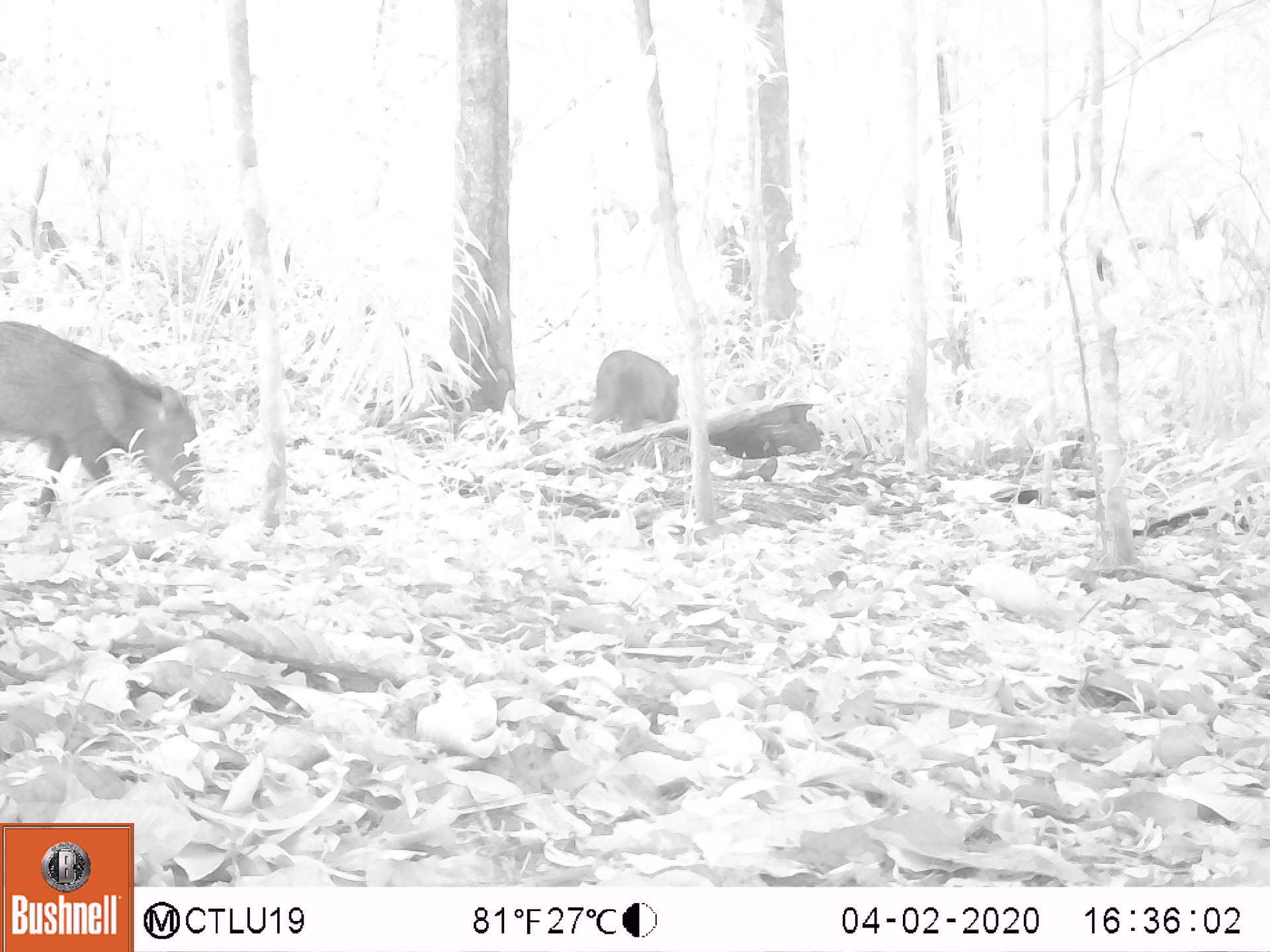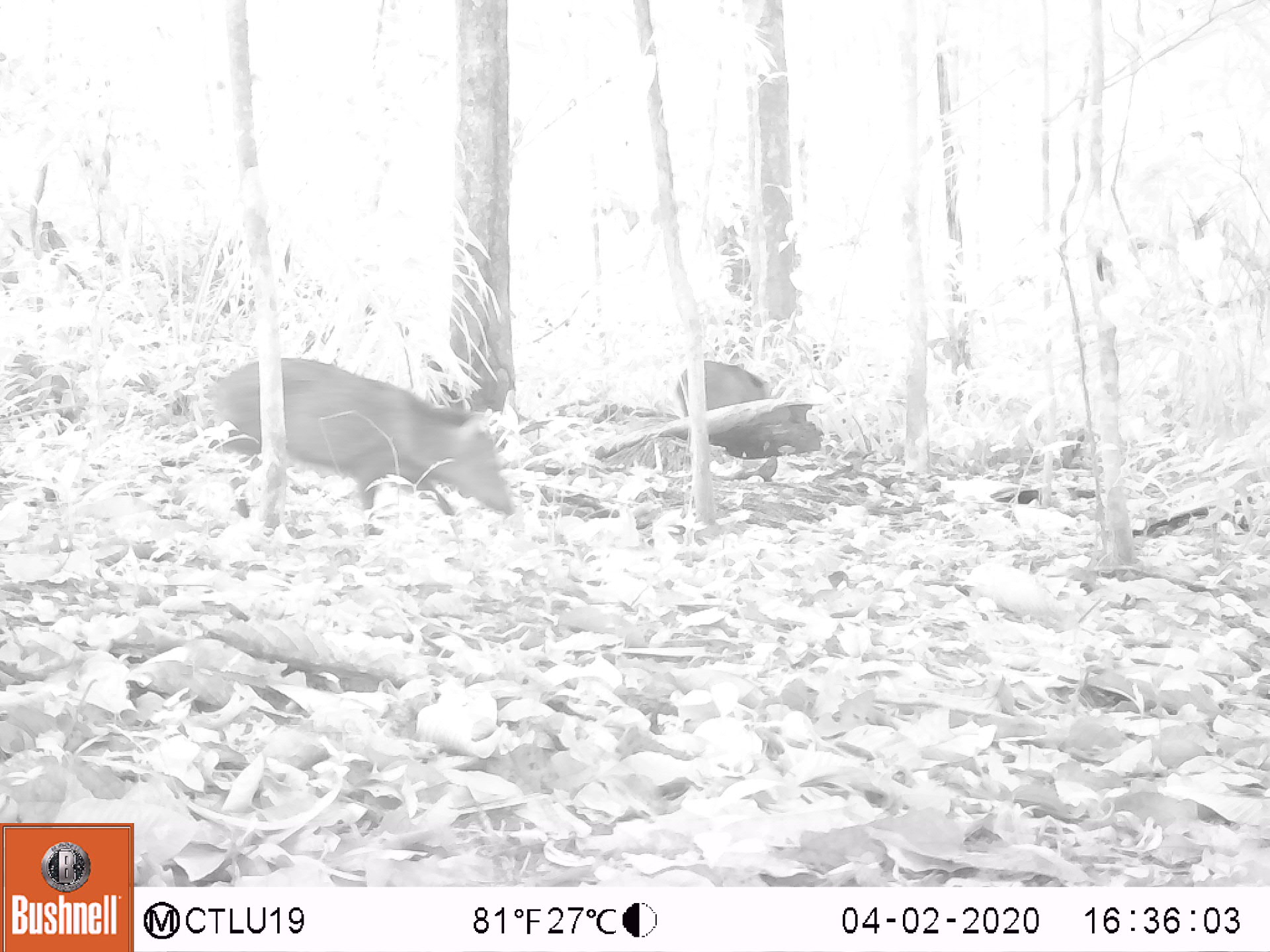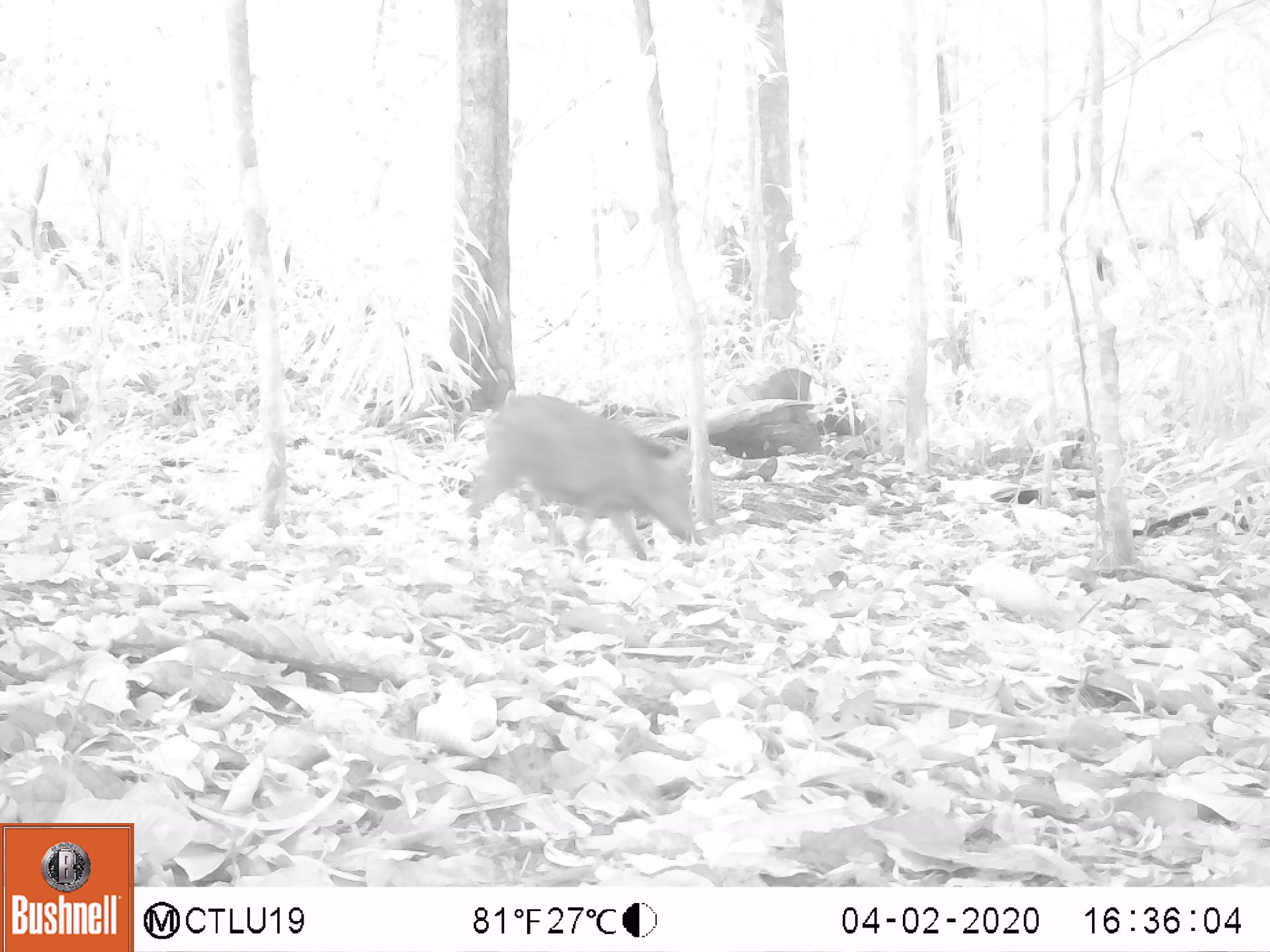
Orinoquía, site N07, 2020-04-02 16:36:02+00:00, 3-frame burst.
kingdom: Animalia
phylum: Chordata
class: Mammalia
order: Artiodactyla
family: Tayassuidae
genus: Pecari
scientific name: Pecari tajacu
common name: collared peccary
Collared peccary (Pecari tajacu).